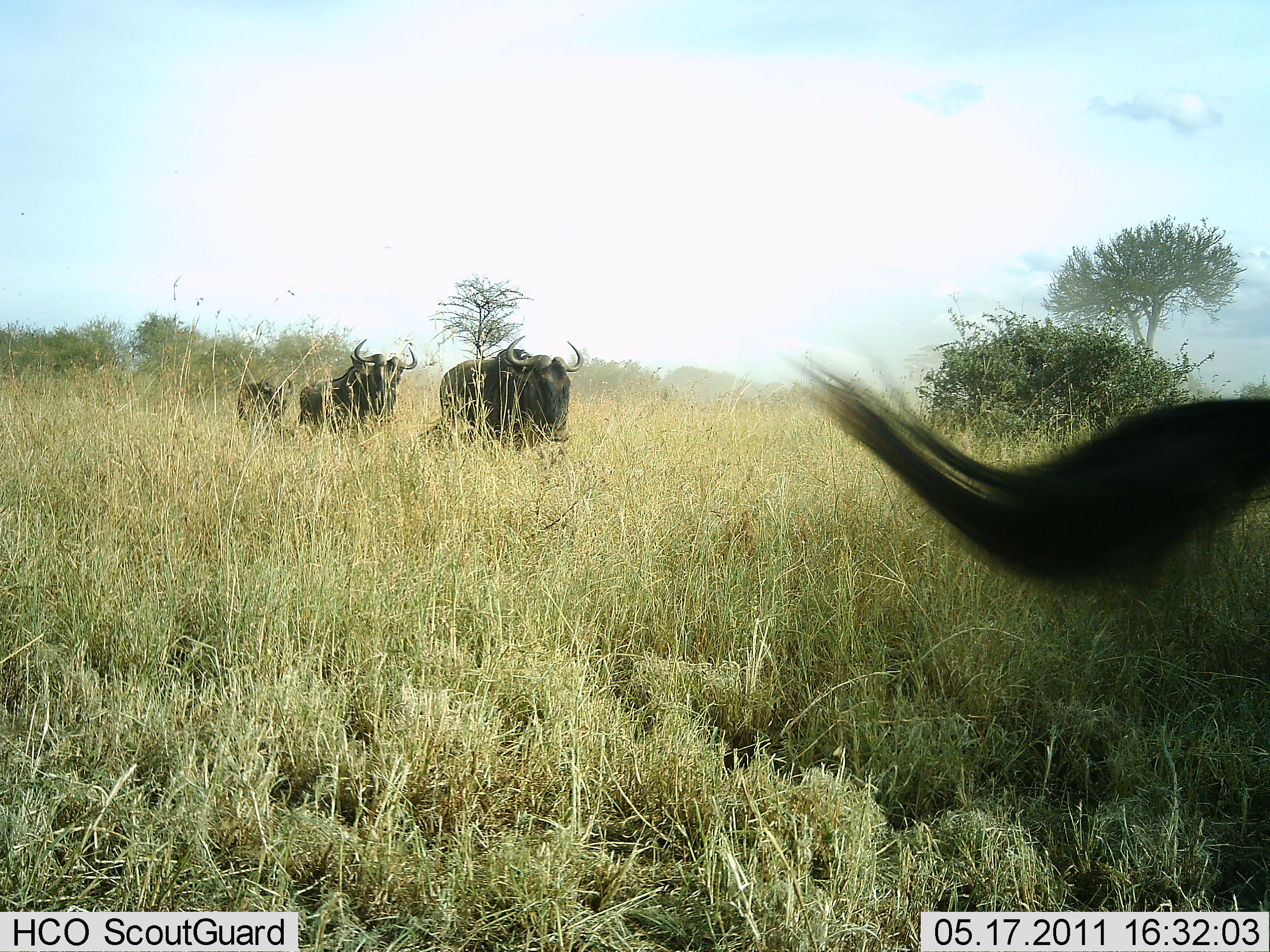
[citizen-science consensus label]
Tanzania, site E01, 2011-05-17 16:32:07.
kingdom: Animalia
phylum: Chordata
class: Mammalia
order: Artiodactyla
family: Bovidae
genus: Connochaetes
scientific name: Connochaetes taurinus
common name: blue wildebeest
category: wildebeest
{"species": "wildebeest (blue wildebeest) (Connochaetes taurinus)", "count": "4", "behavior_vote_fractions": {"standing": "9%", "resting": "0%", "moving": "91%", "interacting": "0%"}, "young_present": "18%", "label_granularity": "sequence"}